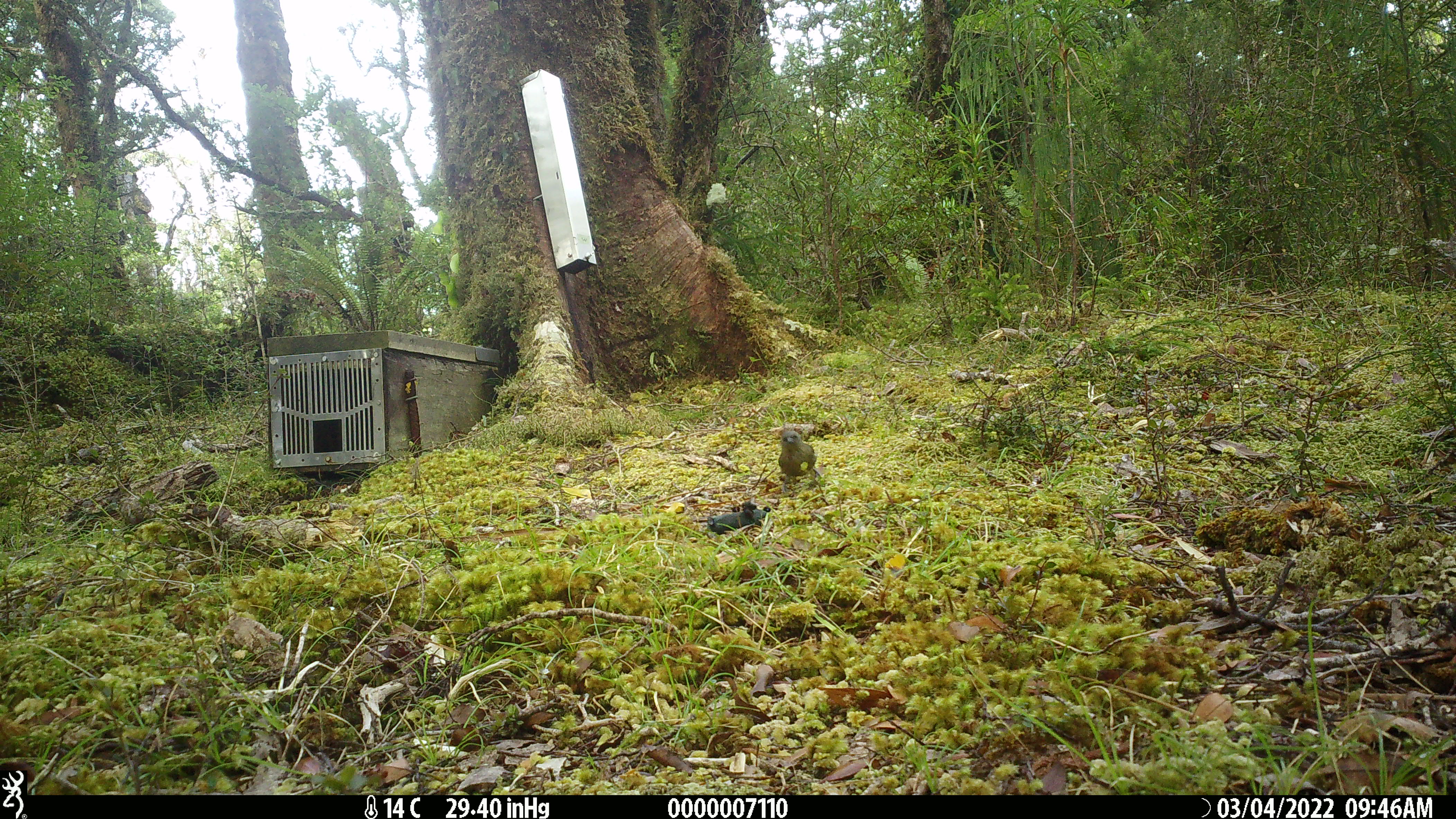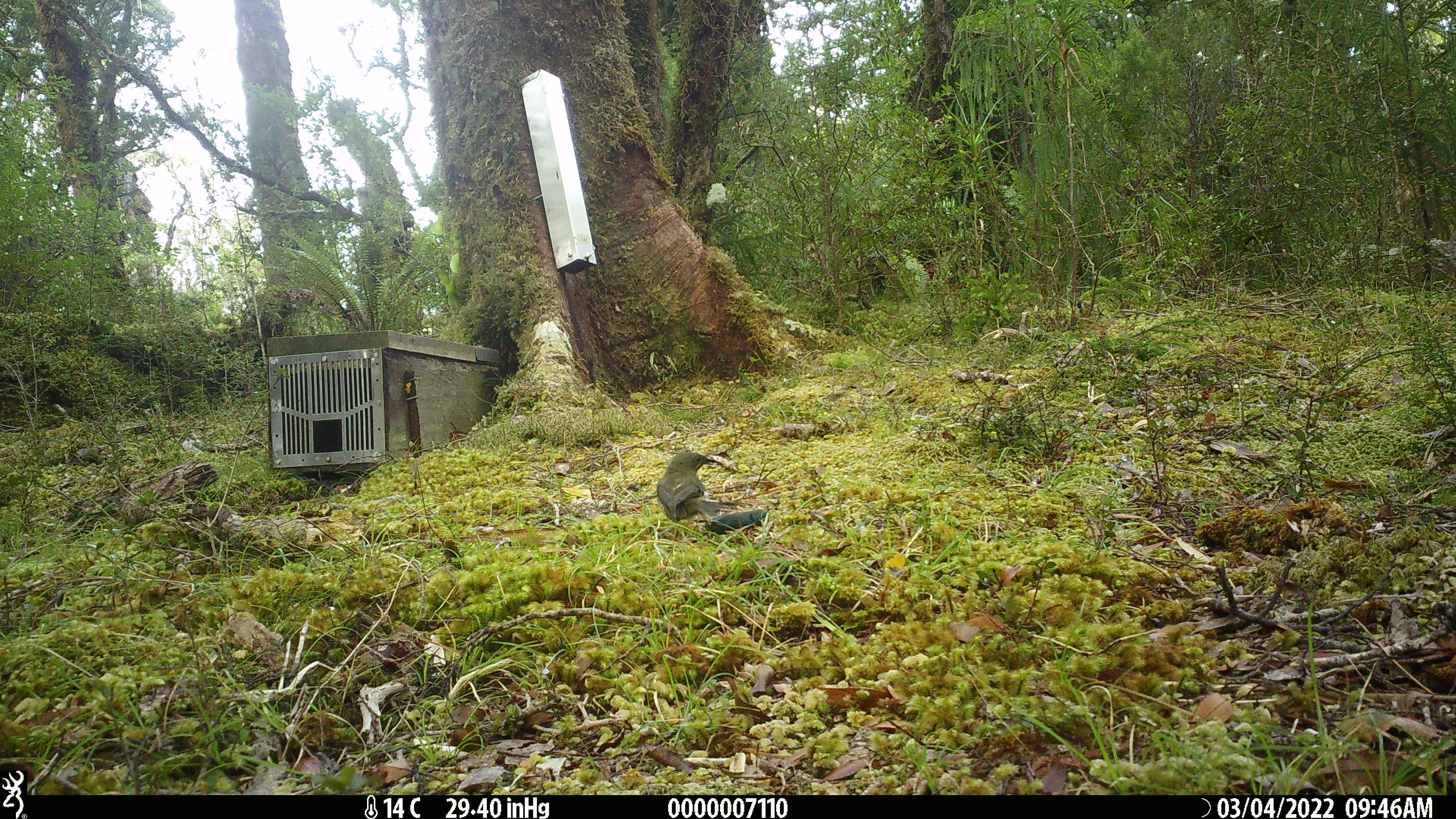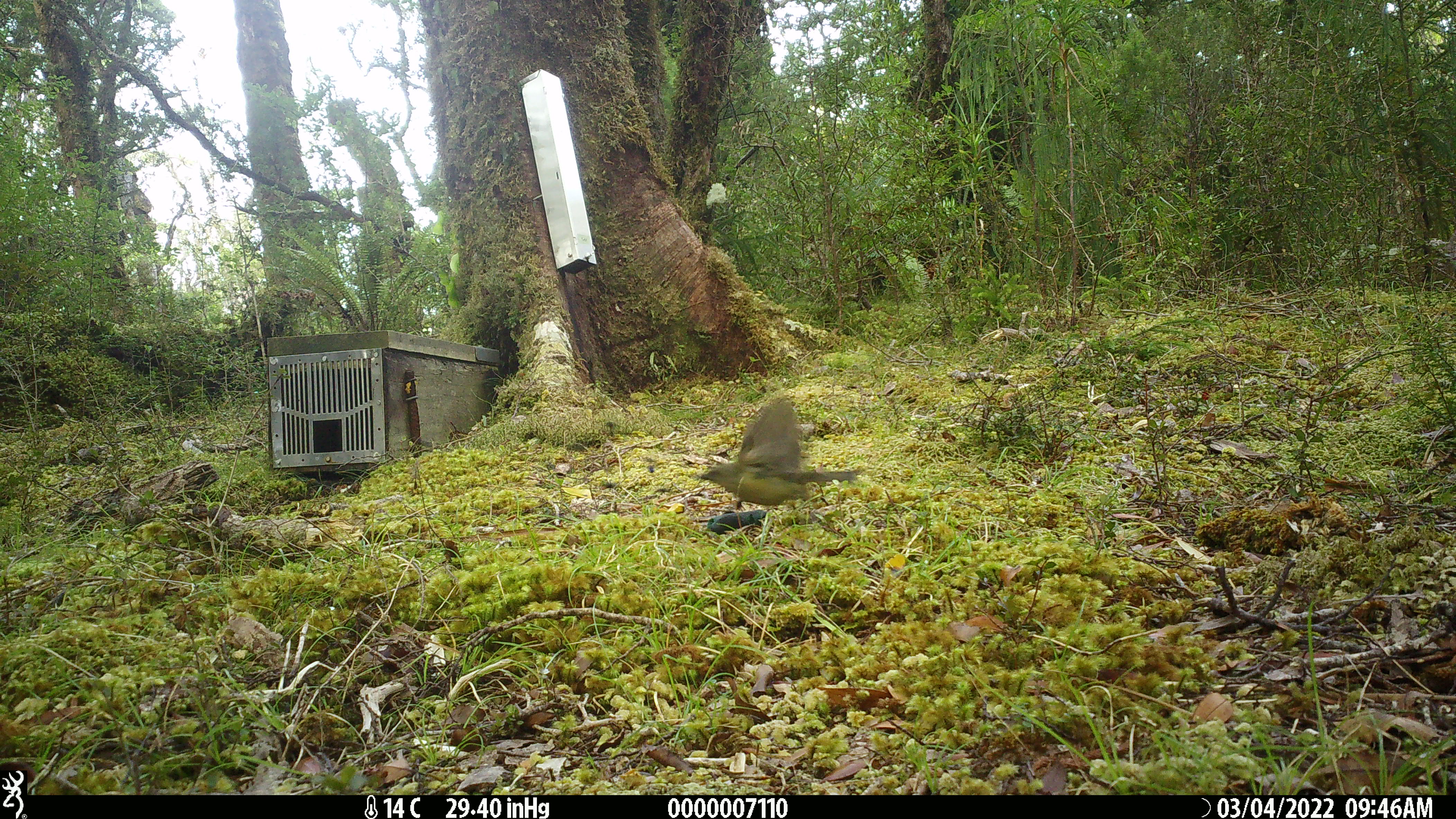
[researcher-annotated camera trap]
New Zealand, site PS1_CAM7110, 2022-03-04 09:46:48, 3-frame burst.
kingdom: Animalia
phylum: Chordata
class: Aves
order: Passeriformes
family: Meliphagidae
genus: Anthornis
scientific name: Anthornis melanura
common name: new zealand bellbird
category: bellbird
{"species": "bellbird (new zealand bellbird) (Anthornis melanura)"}